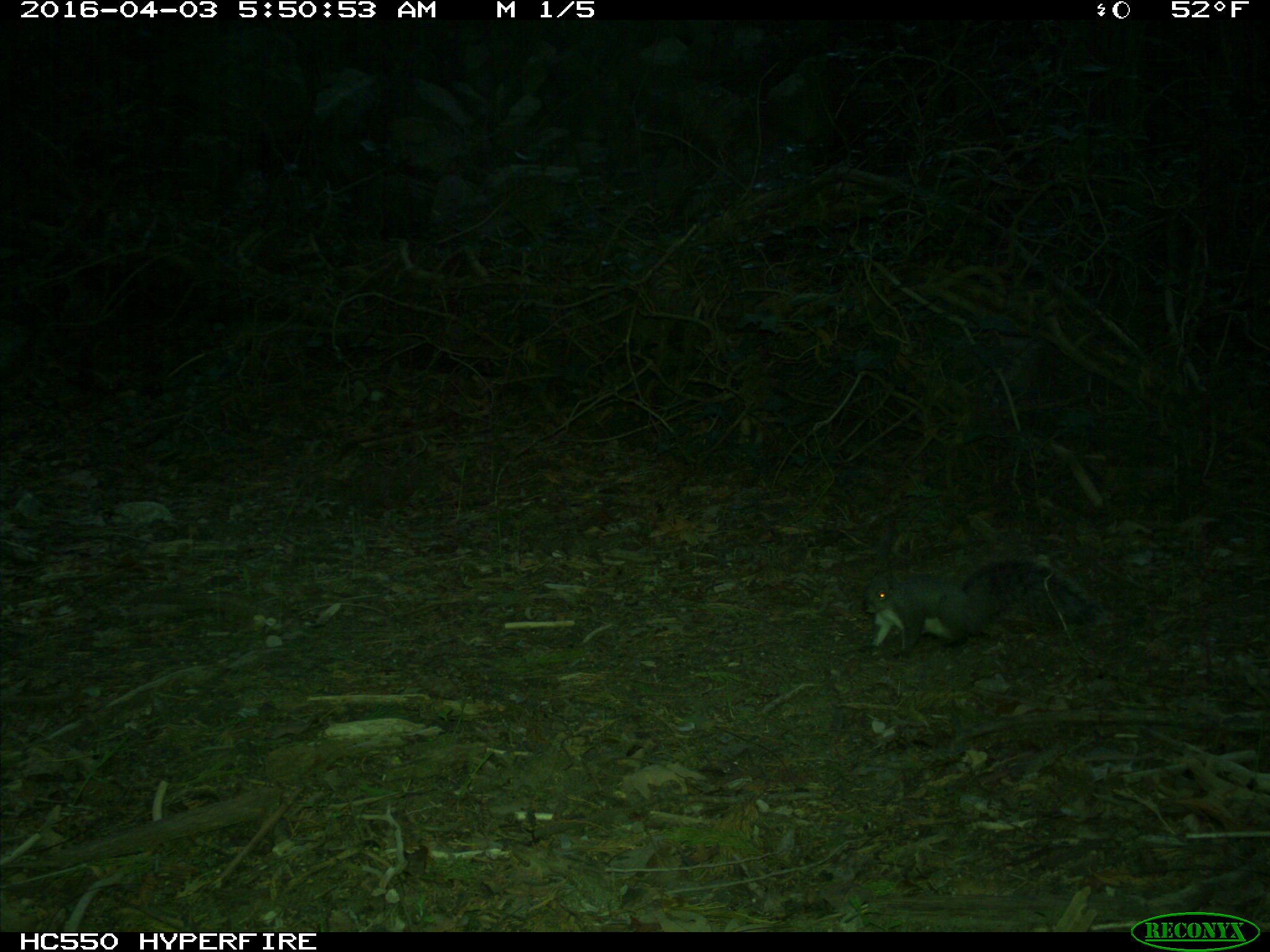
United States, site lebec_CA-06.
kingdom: Animalia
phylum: Chordata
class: Mammalia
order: Rodentia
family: Sciuridae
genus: Sciurus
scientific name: Sciurus carolinensis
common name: eastern gray squirrel